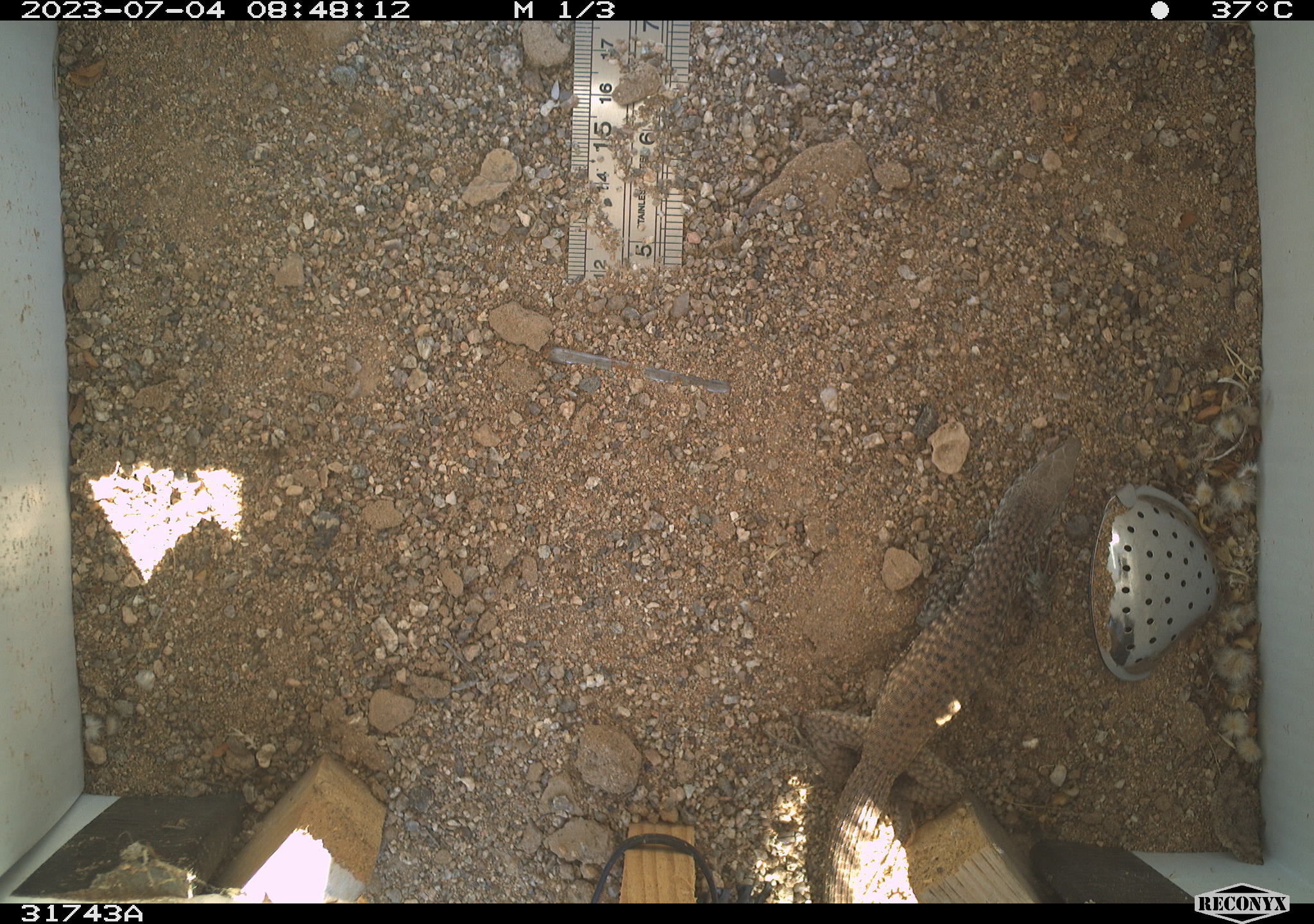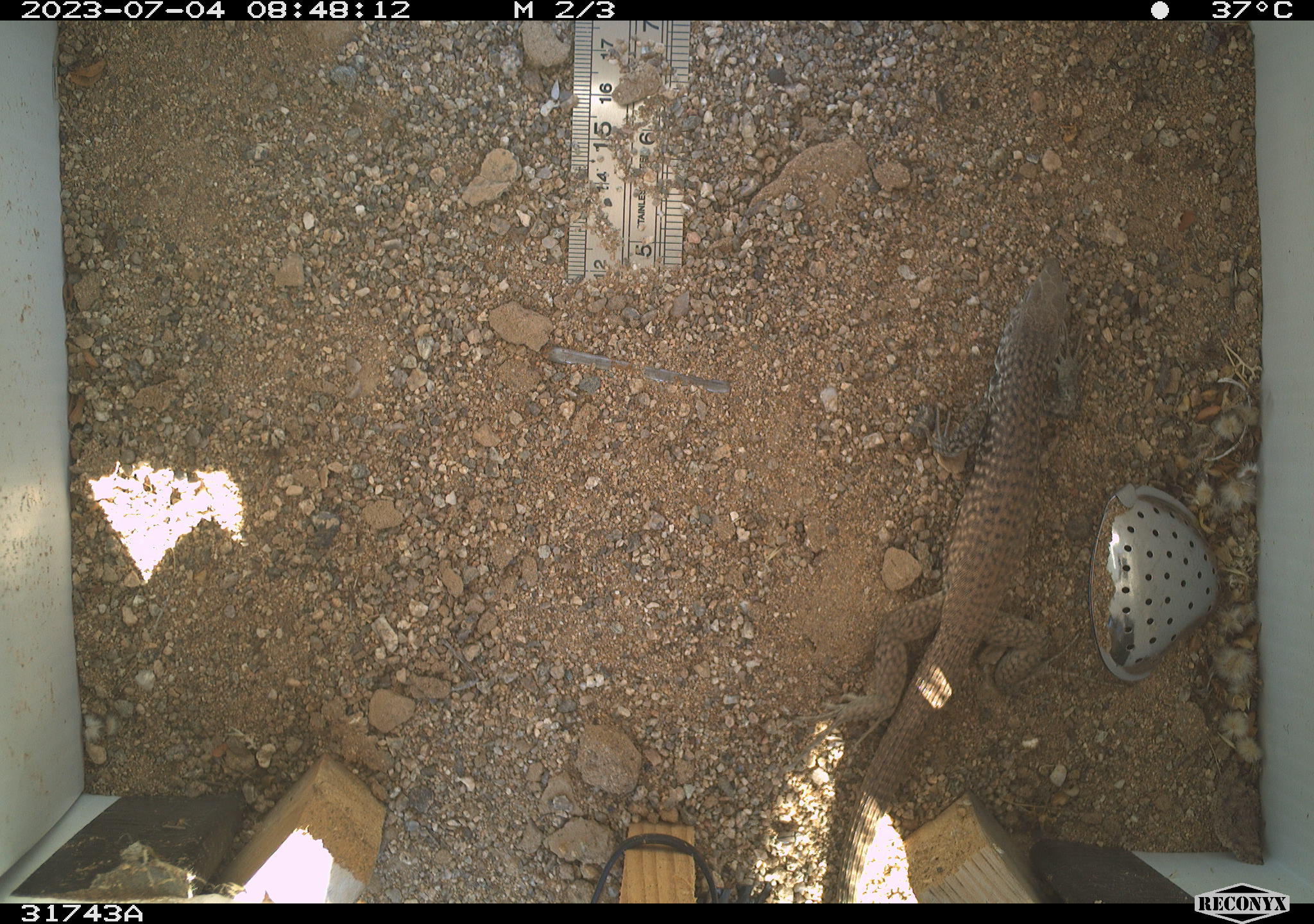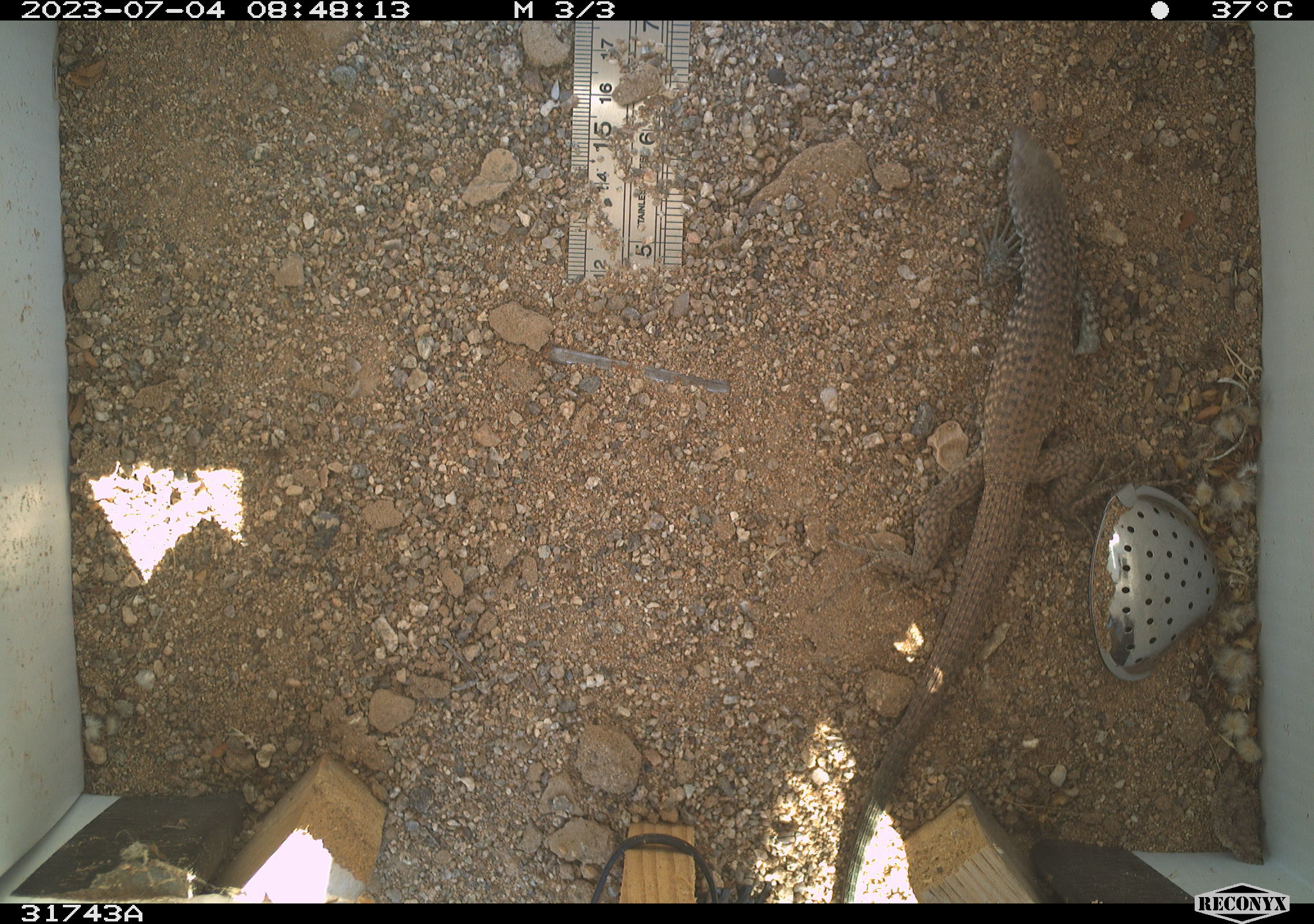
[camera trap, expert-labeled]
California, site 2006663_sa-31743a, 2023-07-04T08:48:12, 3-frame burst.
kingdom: Animalia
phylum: Chordata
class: Reptilia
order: Squamata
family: Teiidae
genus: Aspidoscelis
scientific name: Aspidoscelis tigris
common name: western whiptail